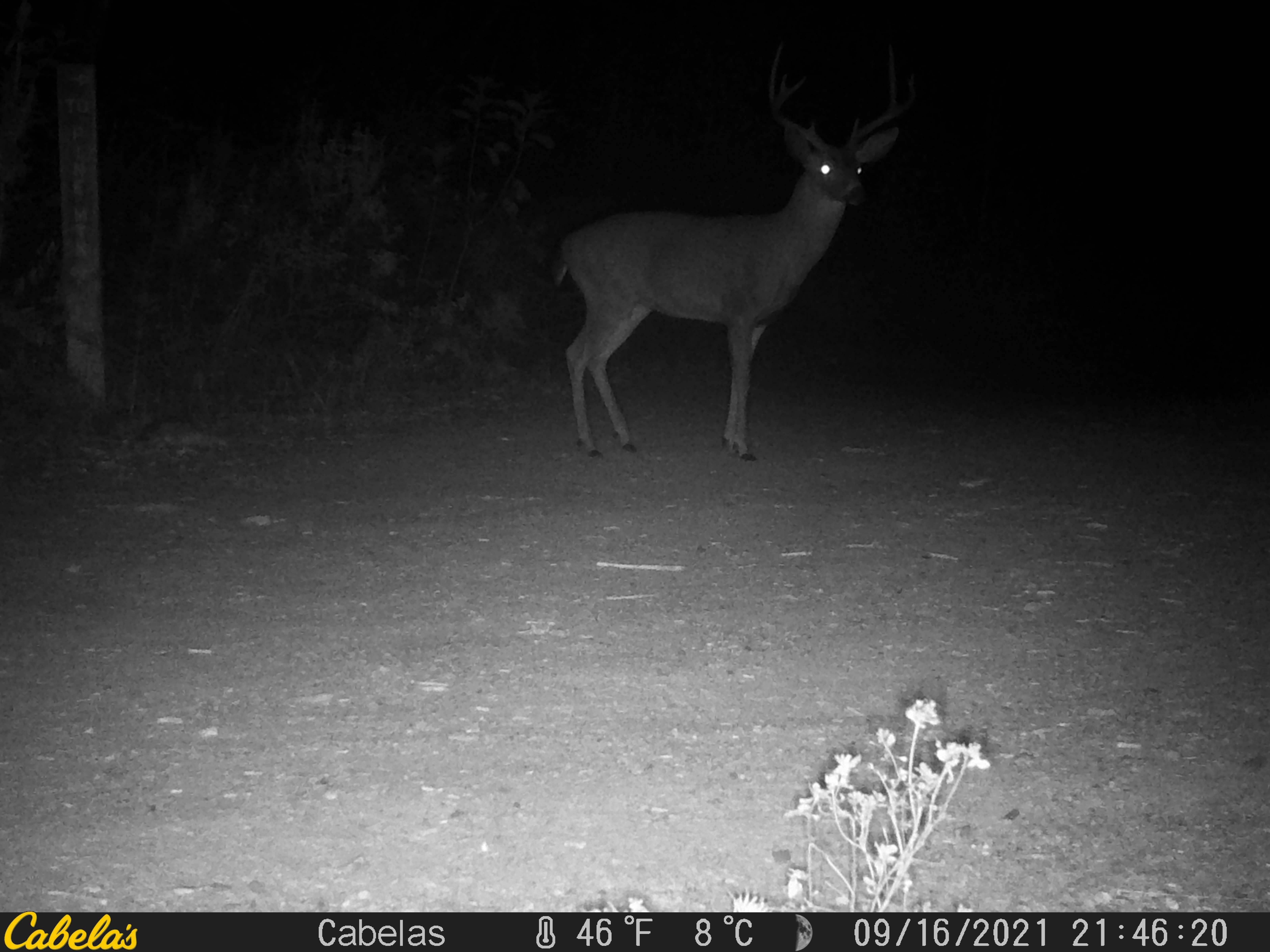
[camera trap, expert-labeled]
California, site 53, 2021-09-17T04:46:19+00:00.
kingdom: Animalia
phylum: Chordata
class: Mammalia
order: Artiodactyla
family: Cervidae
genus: Odocoileus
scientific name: Odocoileus hemionus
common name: mule deer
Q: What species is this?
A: Mule deer (Odocoileus hemionus).